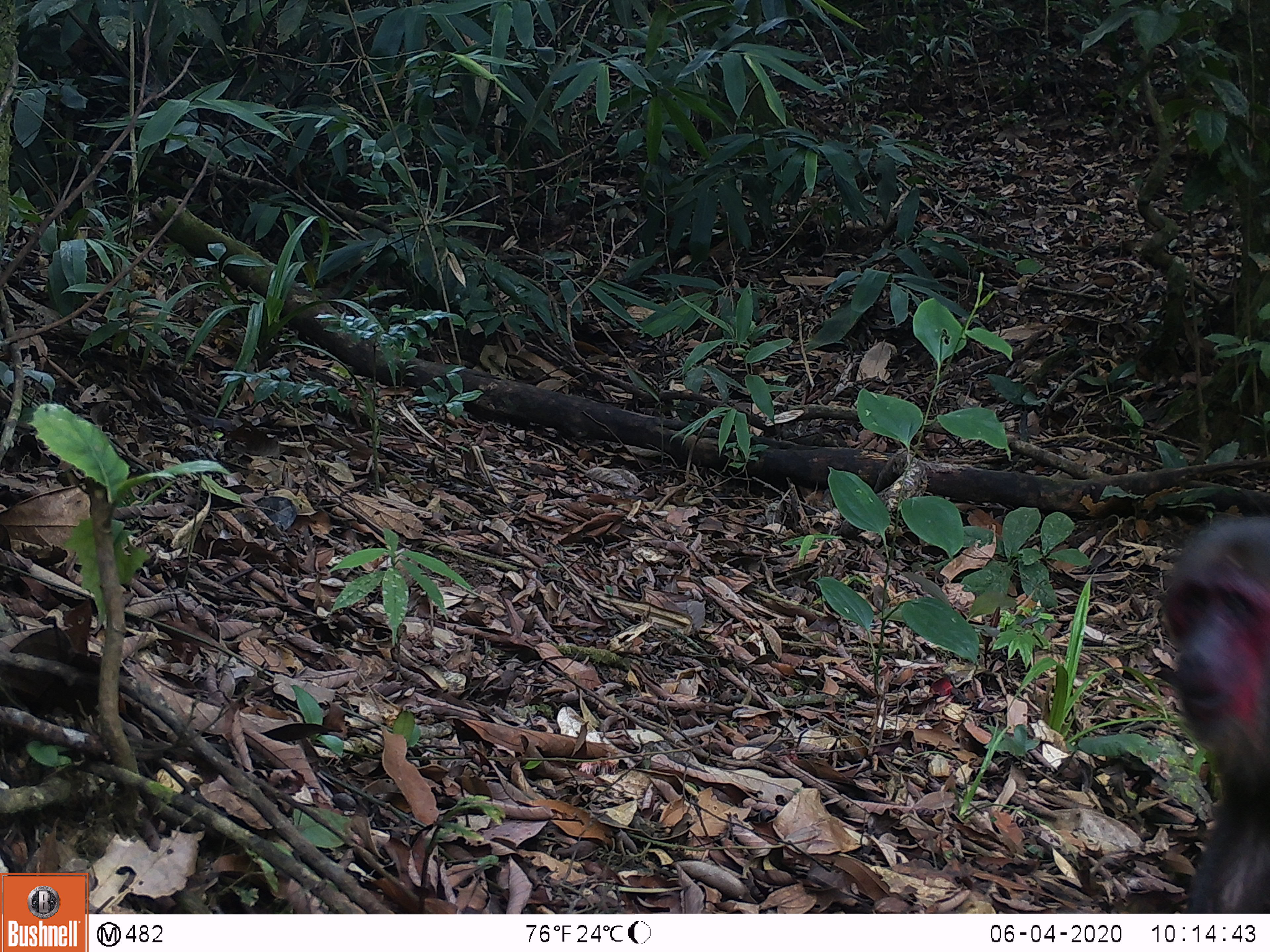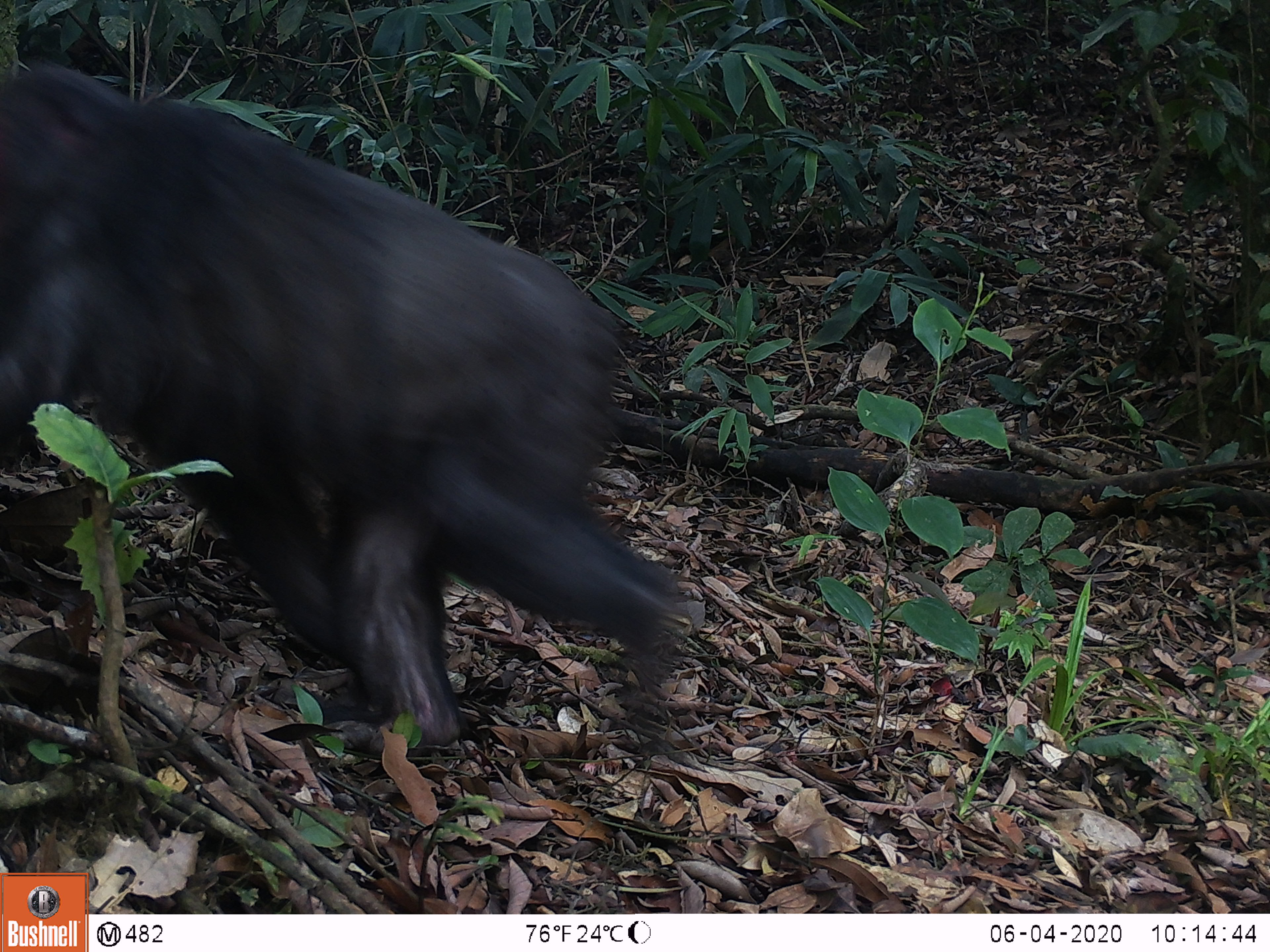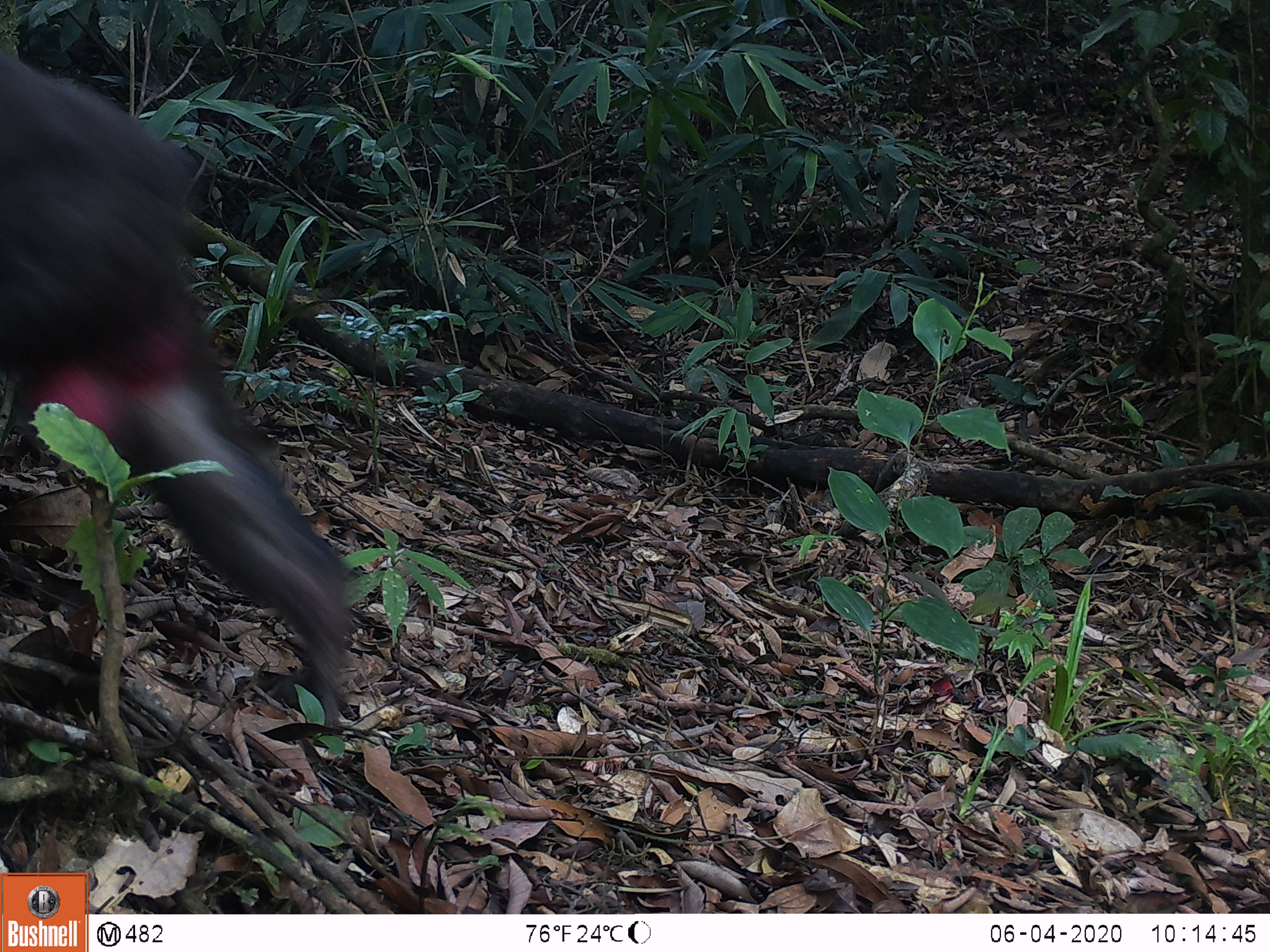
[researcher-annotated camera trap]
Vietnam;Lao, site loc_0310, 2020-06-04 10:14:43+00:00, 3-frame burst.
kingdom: Animalia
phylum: Chordata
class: Mammalia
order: Primates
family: Cercopithecidae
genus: Macaca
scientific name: Macaca arctoides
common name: stump-tailed macaque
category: stump tailed macaque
Stump tailed macaque (stump-tailed macaque) (Macaca arctoides). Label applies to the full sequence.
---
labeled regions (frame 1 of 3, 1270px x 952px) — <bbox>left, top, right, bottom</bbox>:
stump tailed macaque: <bbox>1160, 511, 1270, 914</bbox>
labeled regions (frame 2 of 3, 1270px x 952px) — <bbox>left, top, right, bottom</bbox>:
stump tailed macaque: <bbox>0, 64, 679, 749</bbox>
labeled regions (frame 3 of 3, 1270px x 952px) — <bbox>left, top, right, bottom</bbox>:
stump tailed macaque: <bbox>0, 47, 356, 737</bbox>